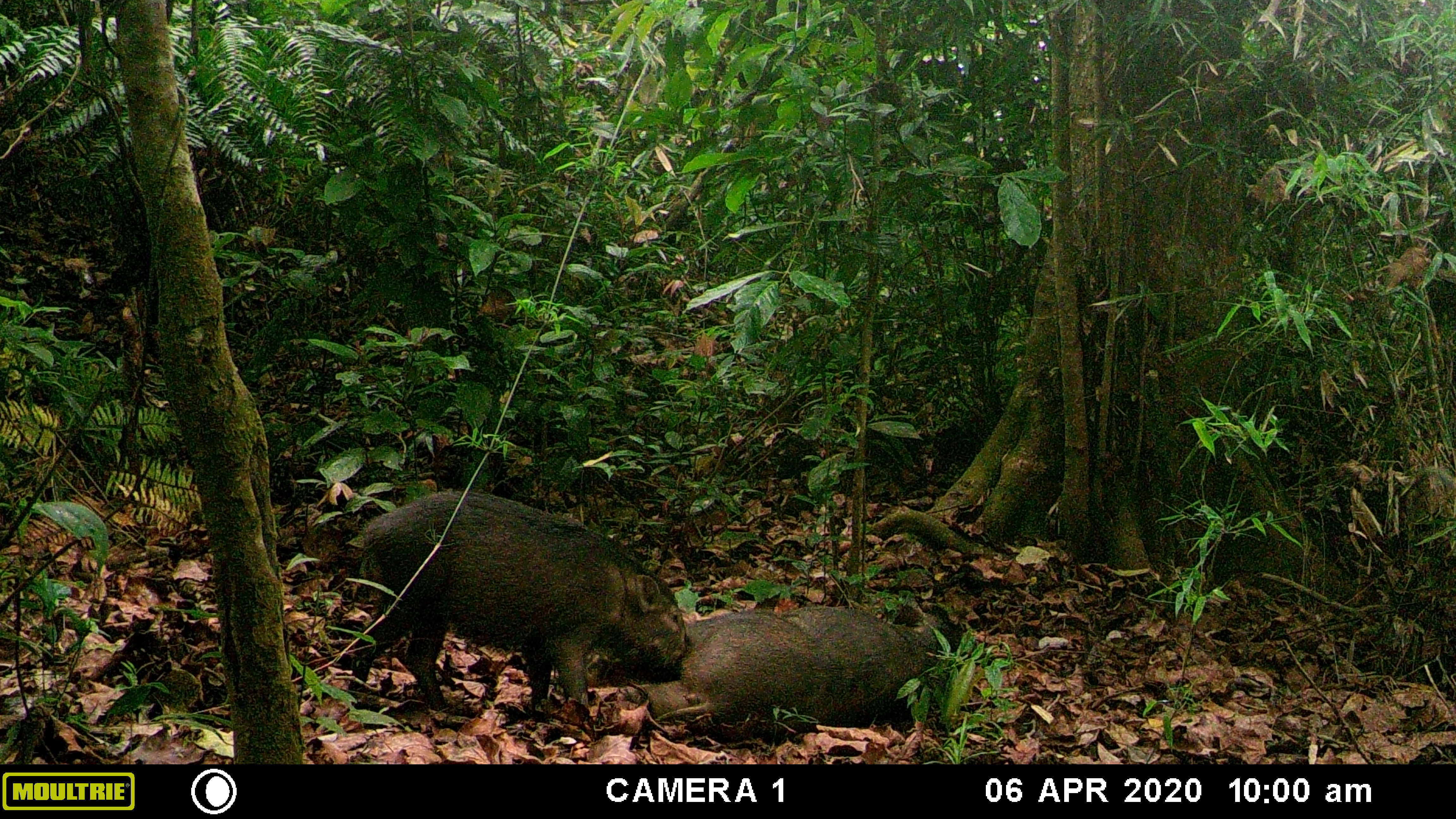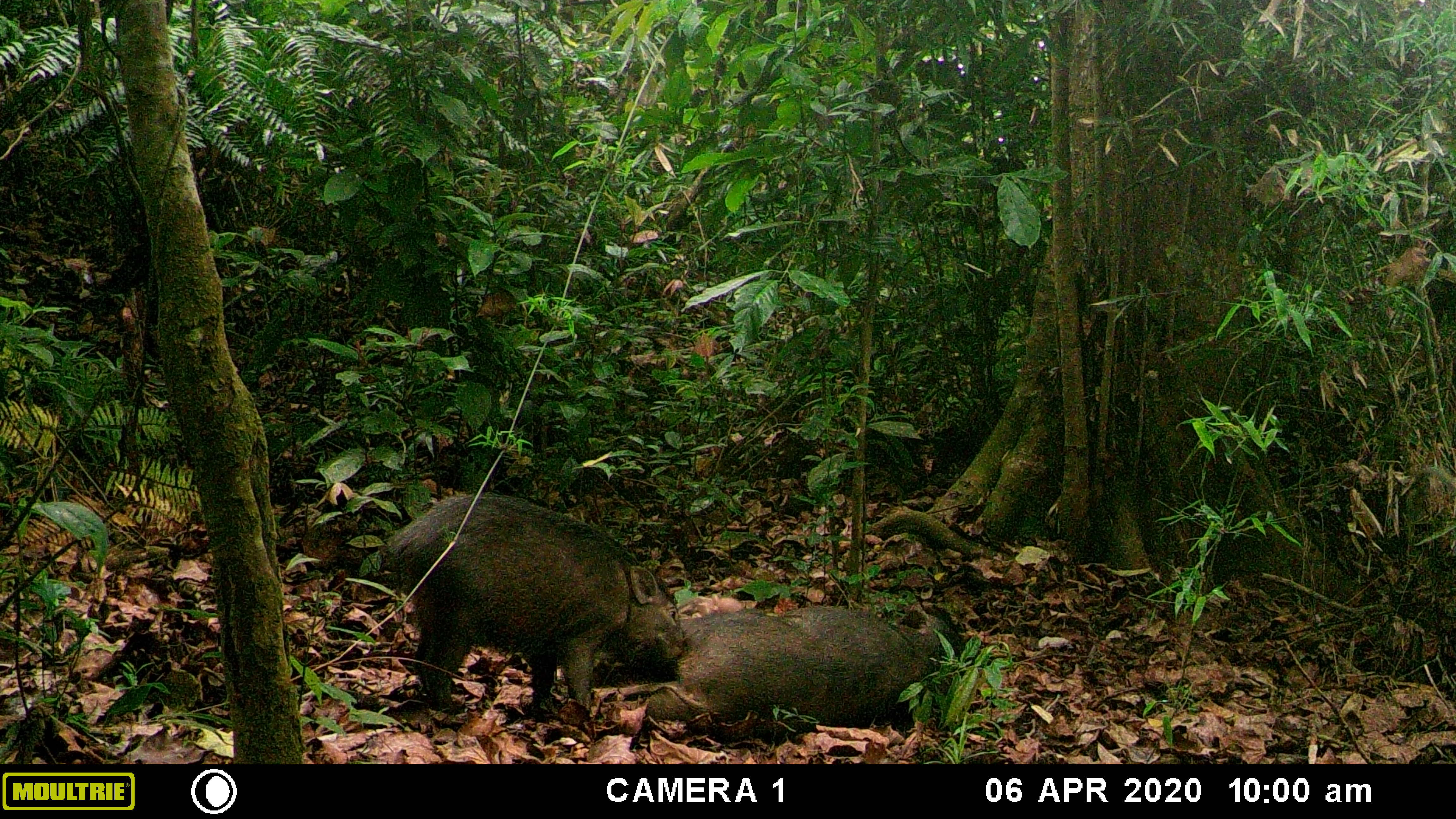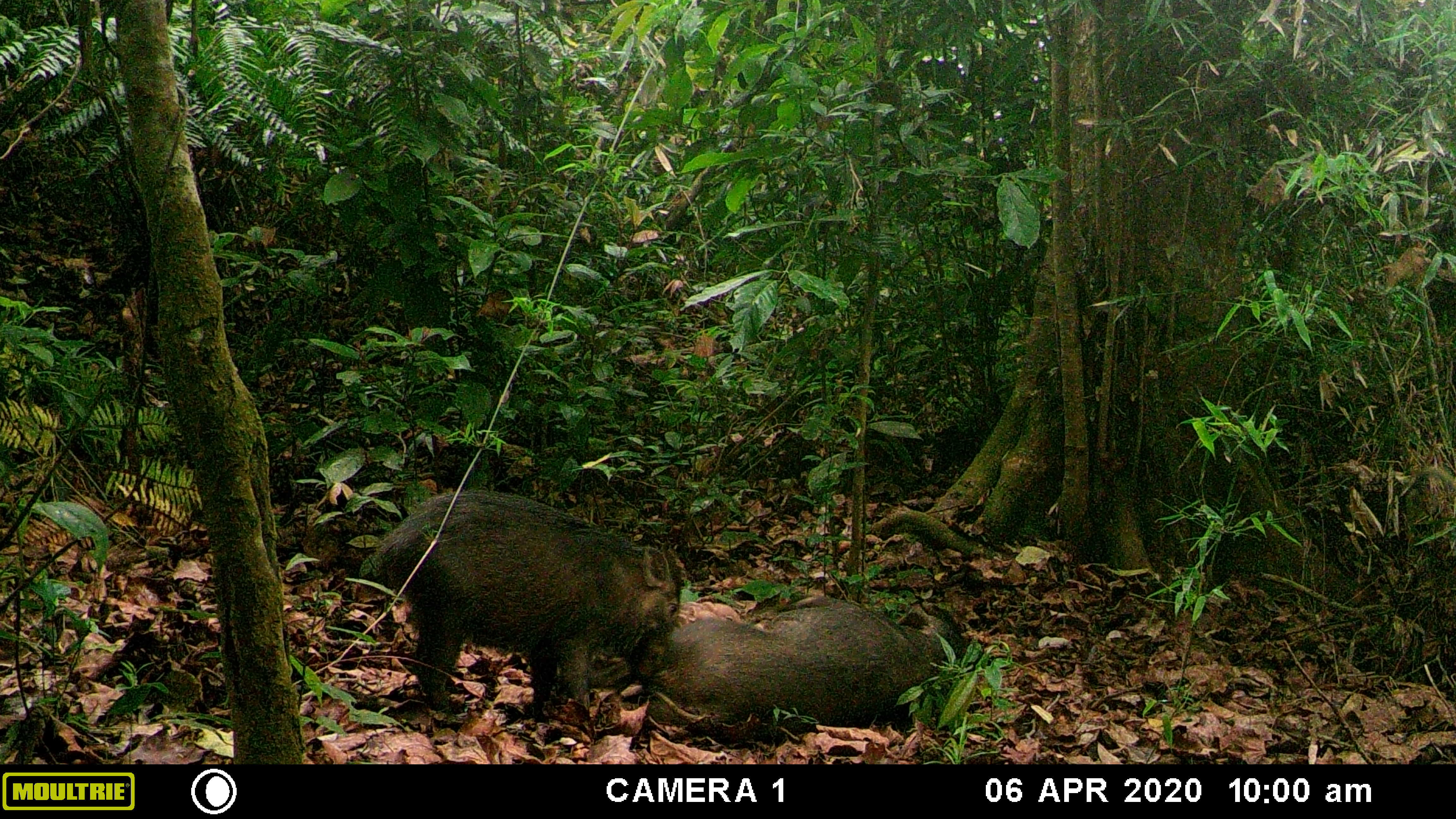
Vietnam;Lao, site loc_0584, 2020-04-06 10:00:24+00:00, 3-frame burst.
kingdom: Animalia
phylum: Chordata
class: Mammalia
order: Artiodactyla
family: Suidae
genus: Sus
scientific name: Sus scrofa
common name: eurasian wild pig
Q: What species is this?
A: Eurasian wild pig (Sus scrofa).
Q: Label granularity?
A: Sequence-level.